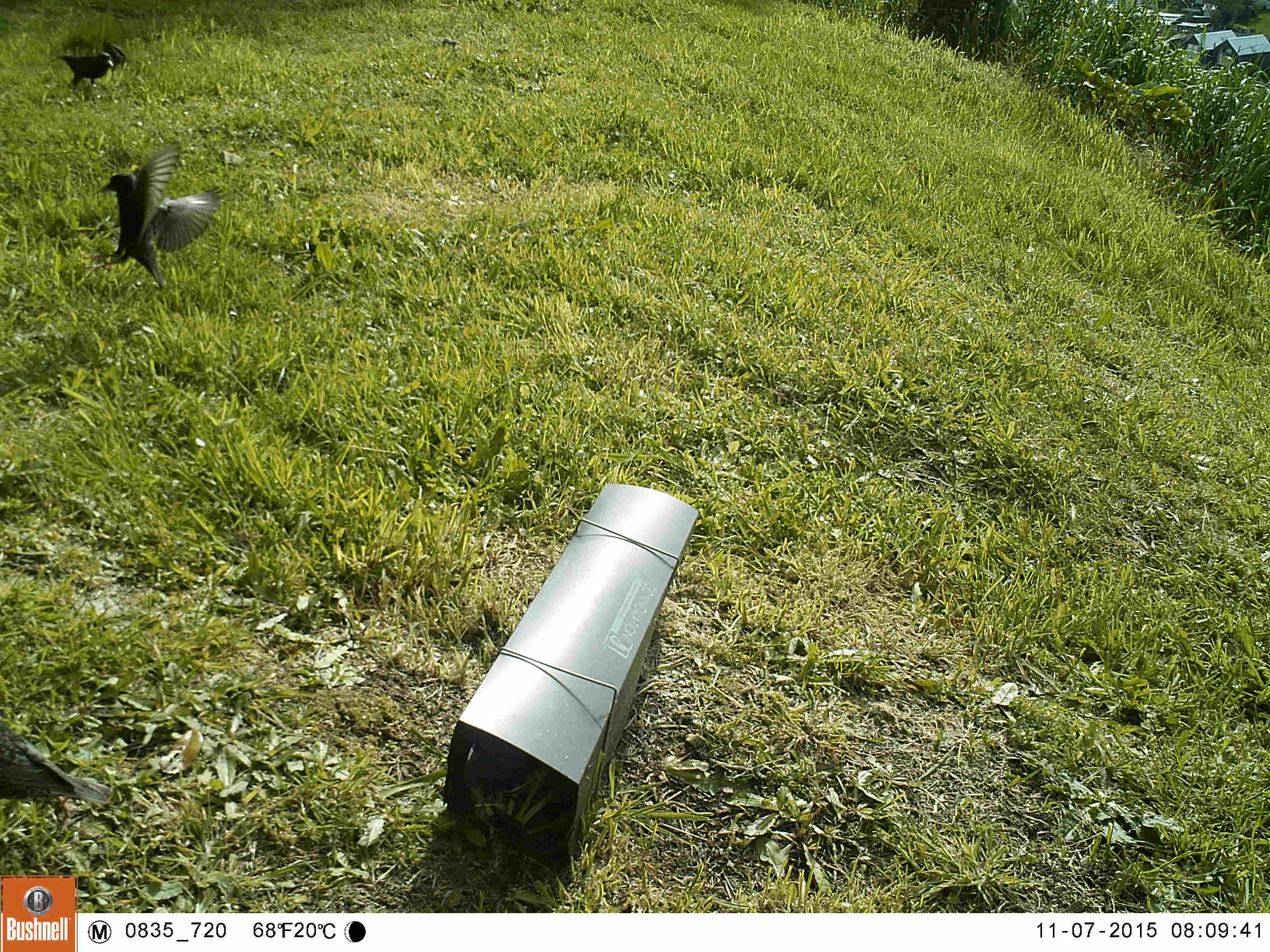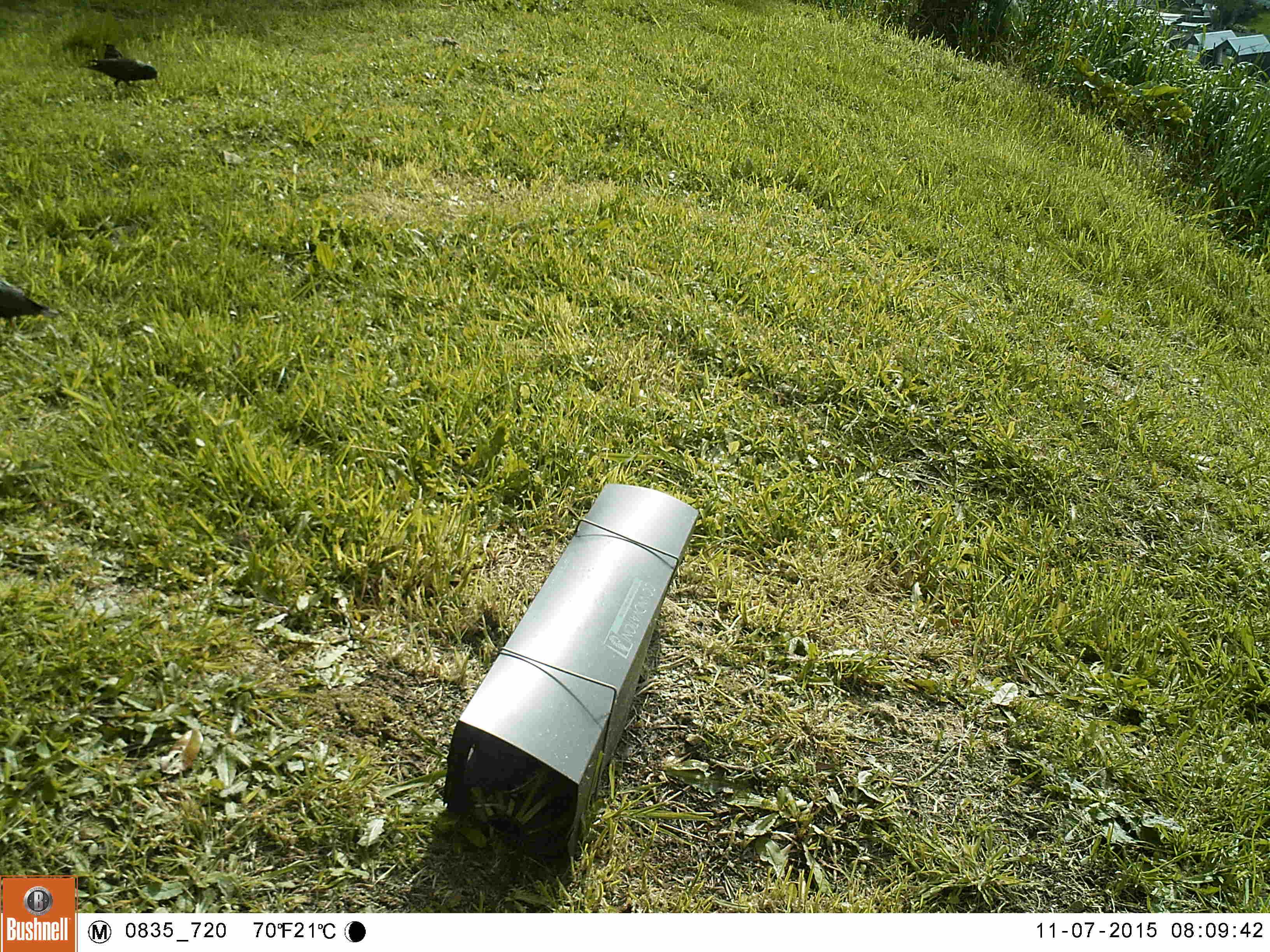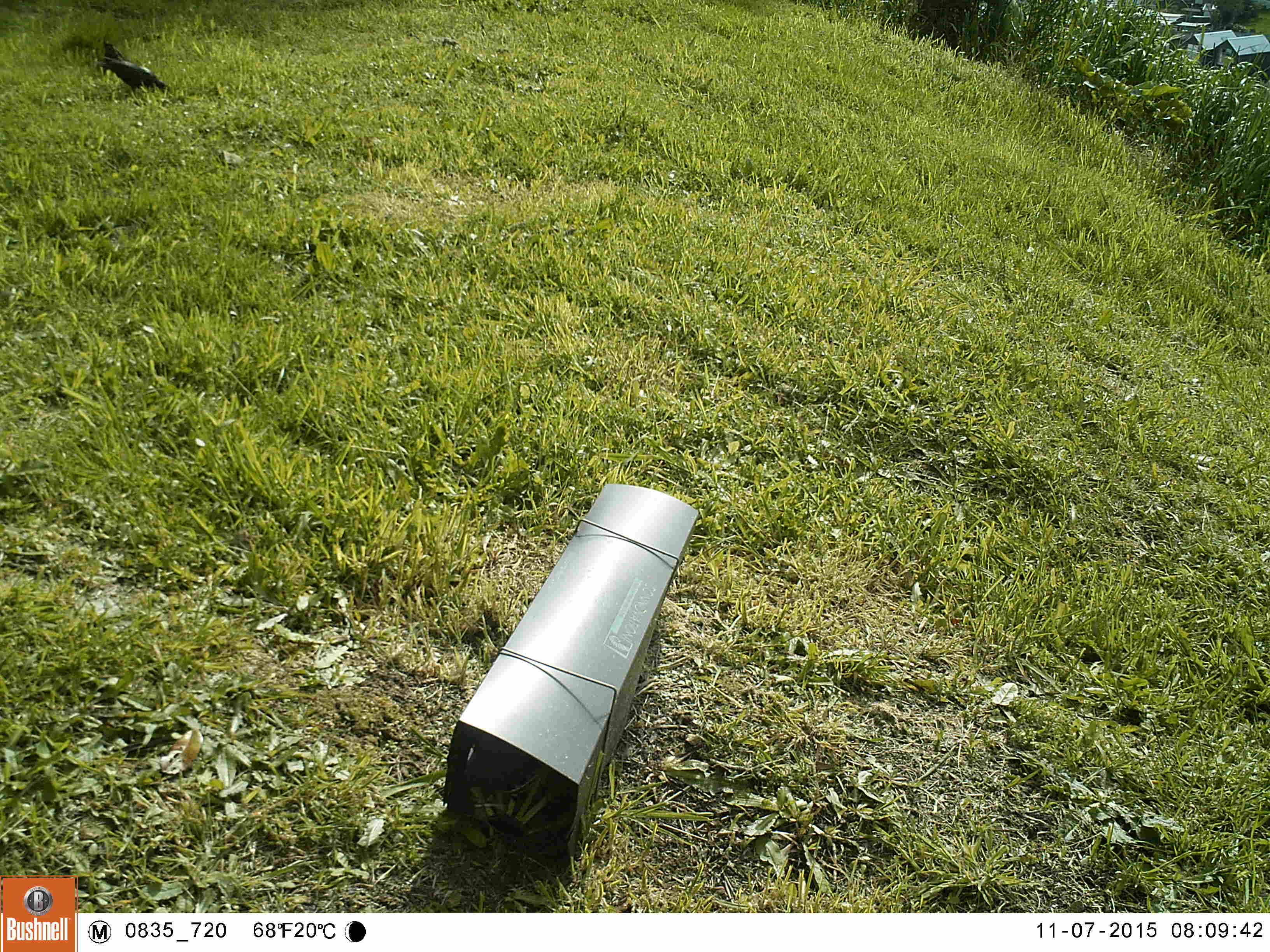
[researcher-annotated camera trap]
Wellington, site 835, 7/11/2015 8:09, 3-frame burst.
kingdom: Animalia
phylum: Chordata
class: Aves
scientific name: Aves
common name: bird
Bird (Aves).